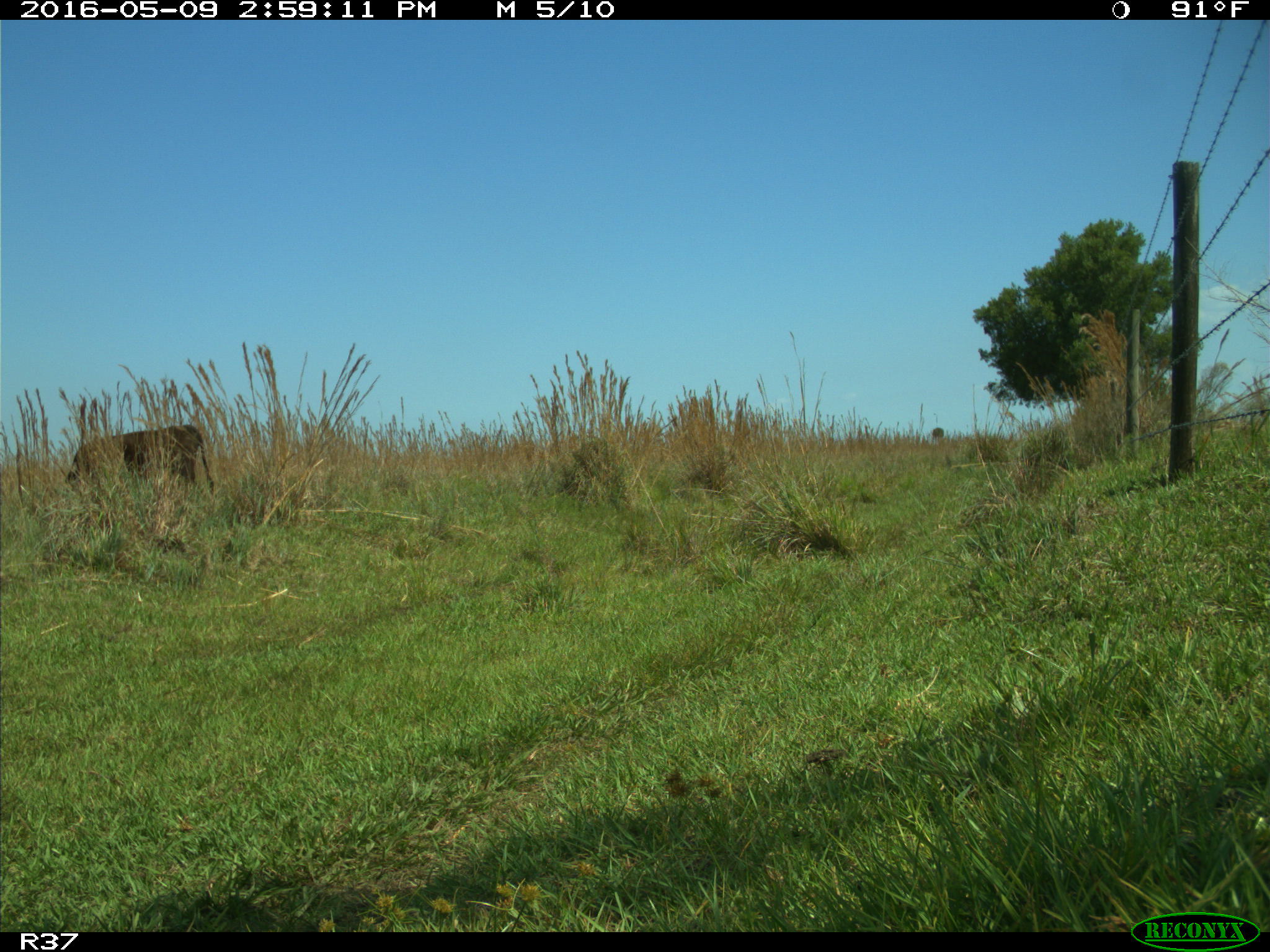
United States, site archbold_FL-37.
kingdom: Animalia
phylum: Chordata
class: Mammalia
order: Artiodactyla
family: Bovidae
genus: Bos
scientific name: Bos taurus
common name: domestic cow